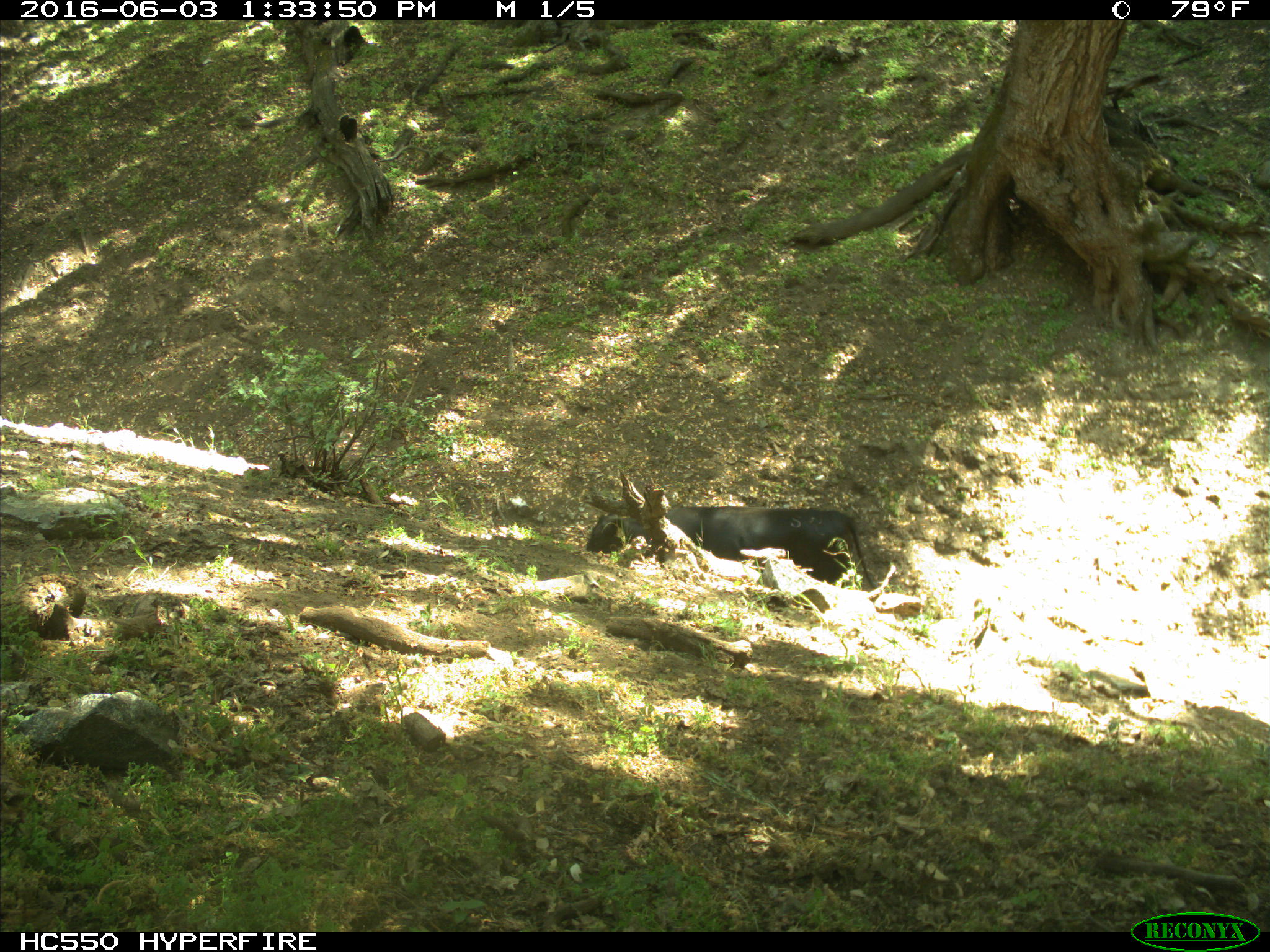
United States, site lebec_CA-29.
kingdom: Animalia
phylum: Chordata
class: Mammalia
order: Artiodactyla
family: Bovidae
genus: Bos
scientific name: Bos taurus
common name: domestic cow